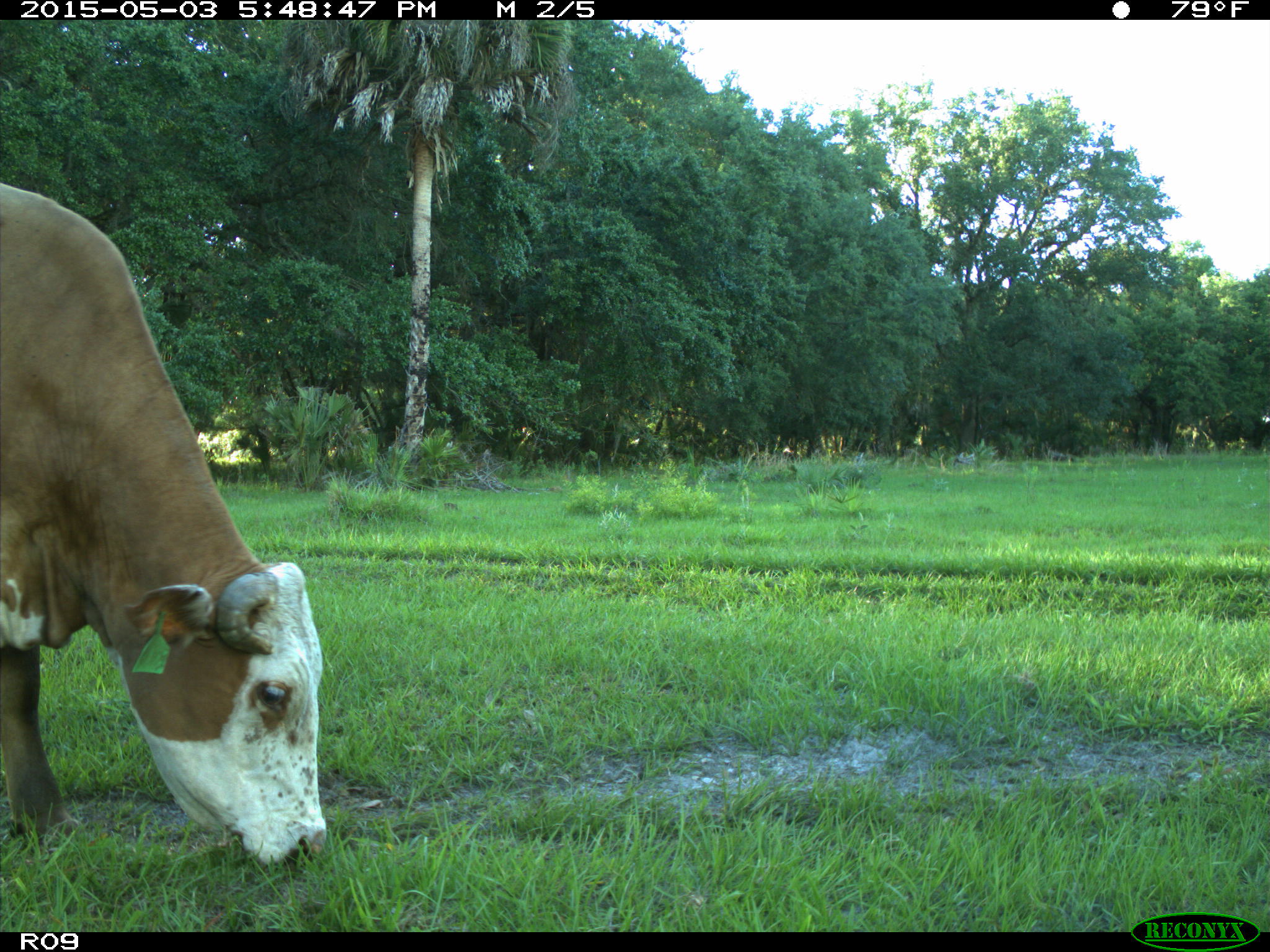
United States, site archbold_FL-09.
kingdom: Animalia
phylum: Chordata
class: Mammalia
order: Artiodactyla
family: Bovidae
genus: Bos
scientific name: Bos taurus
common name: domestic cow